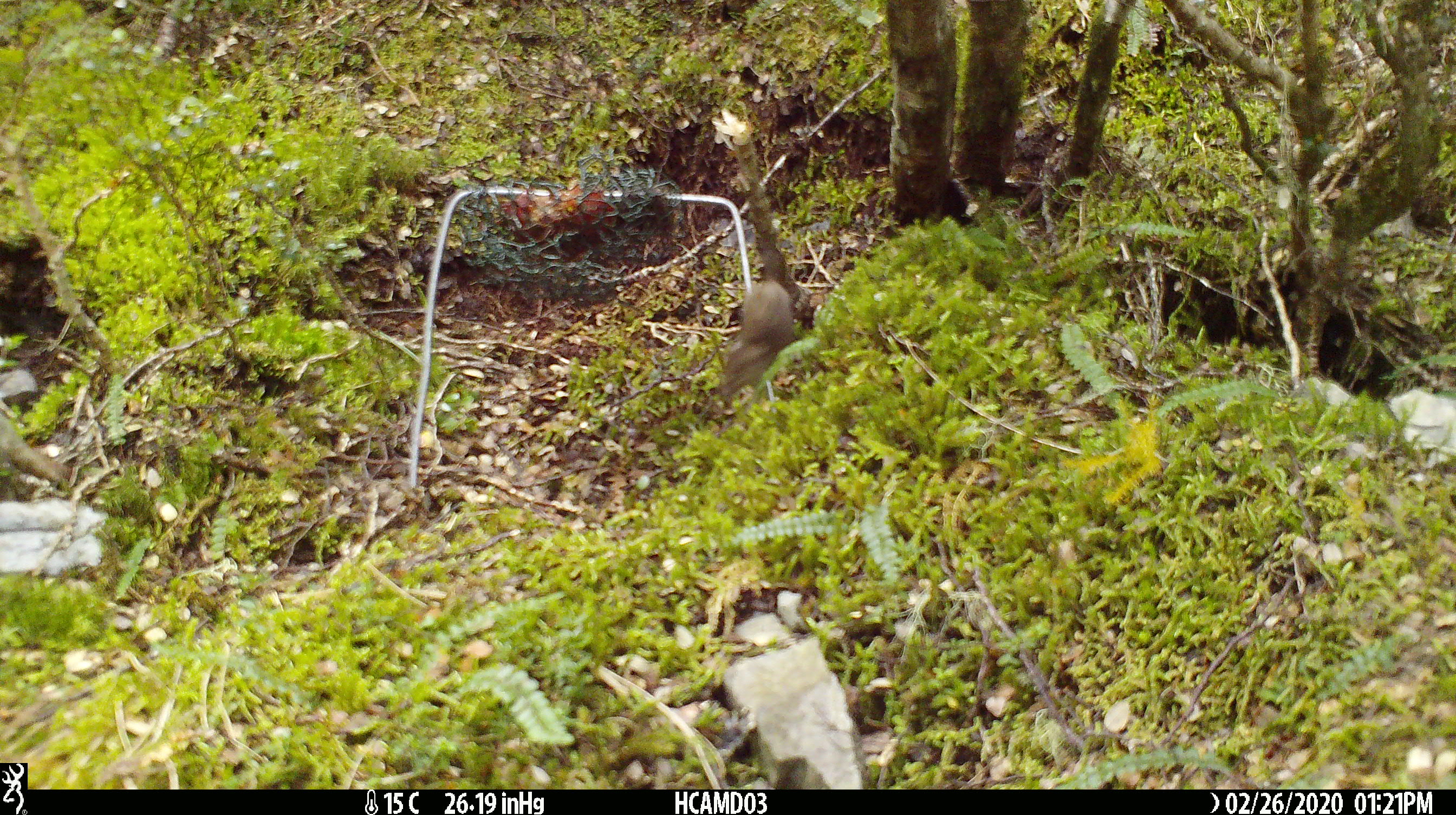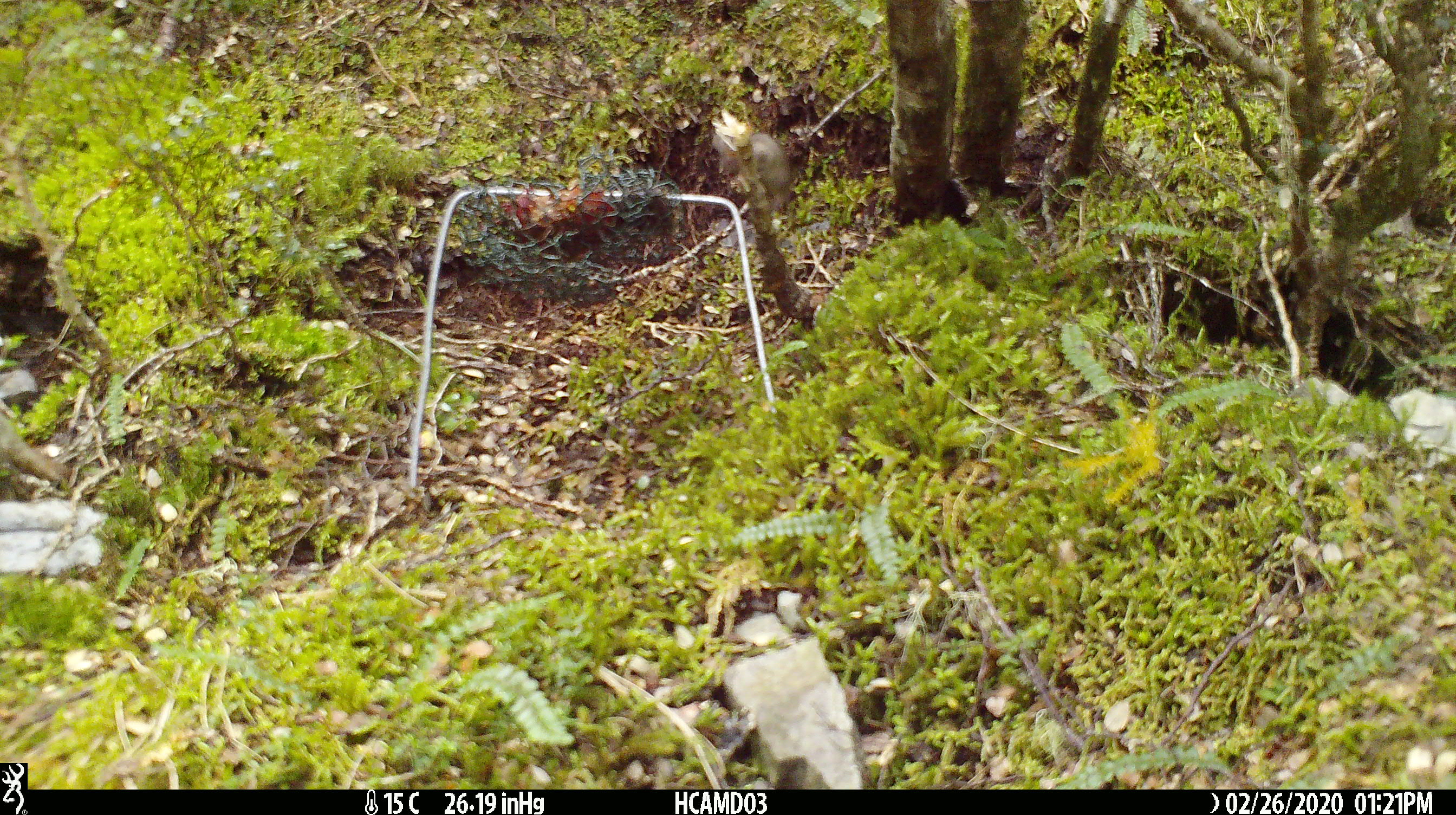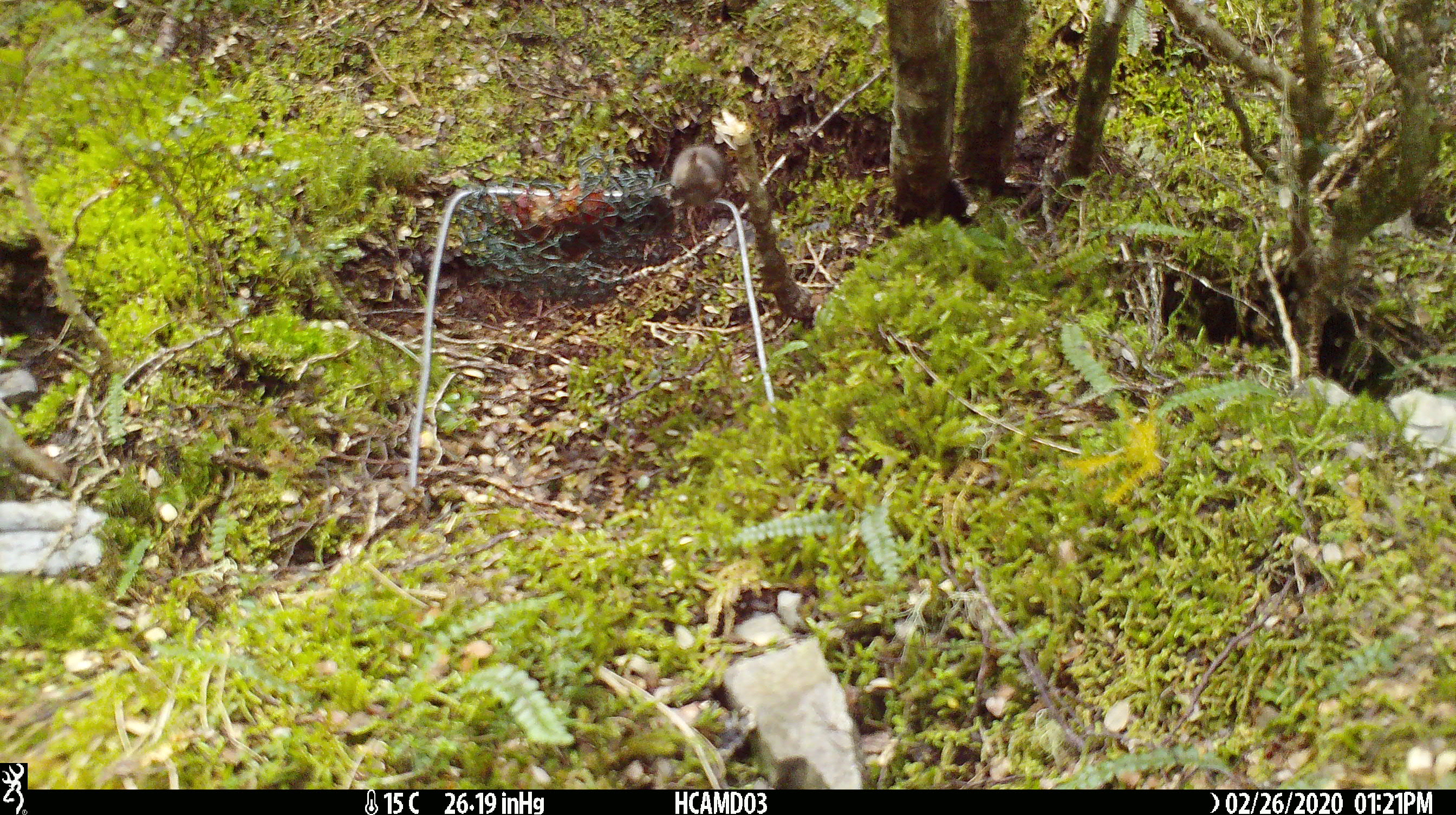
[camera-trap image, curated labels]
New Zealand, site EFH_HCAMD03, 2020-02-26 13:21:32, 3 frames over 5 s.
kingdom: Animalia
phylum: Chordata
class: Mammalia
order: Rodentia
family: Muridae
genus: Mus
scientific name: Mus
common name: mouse